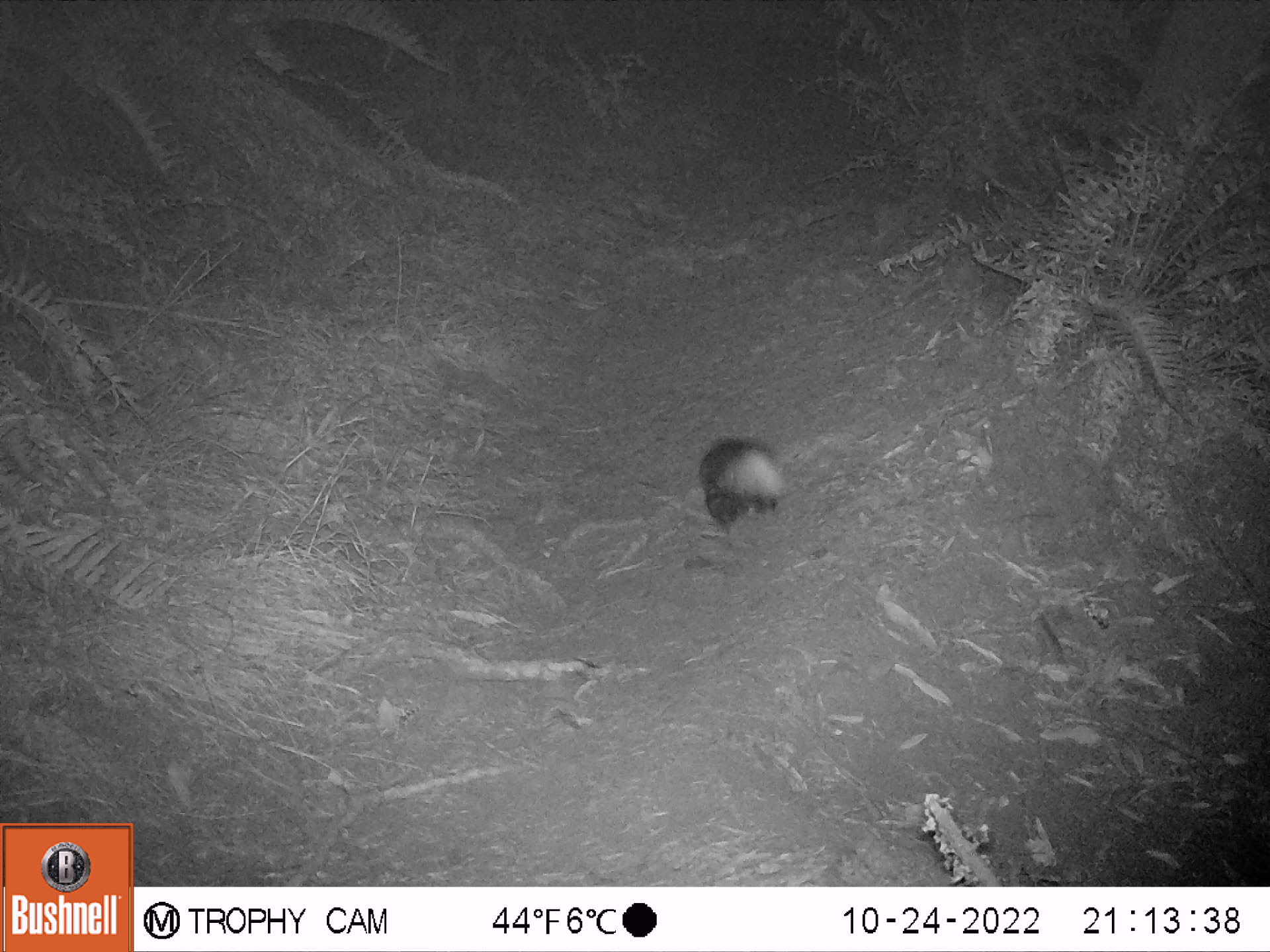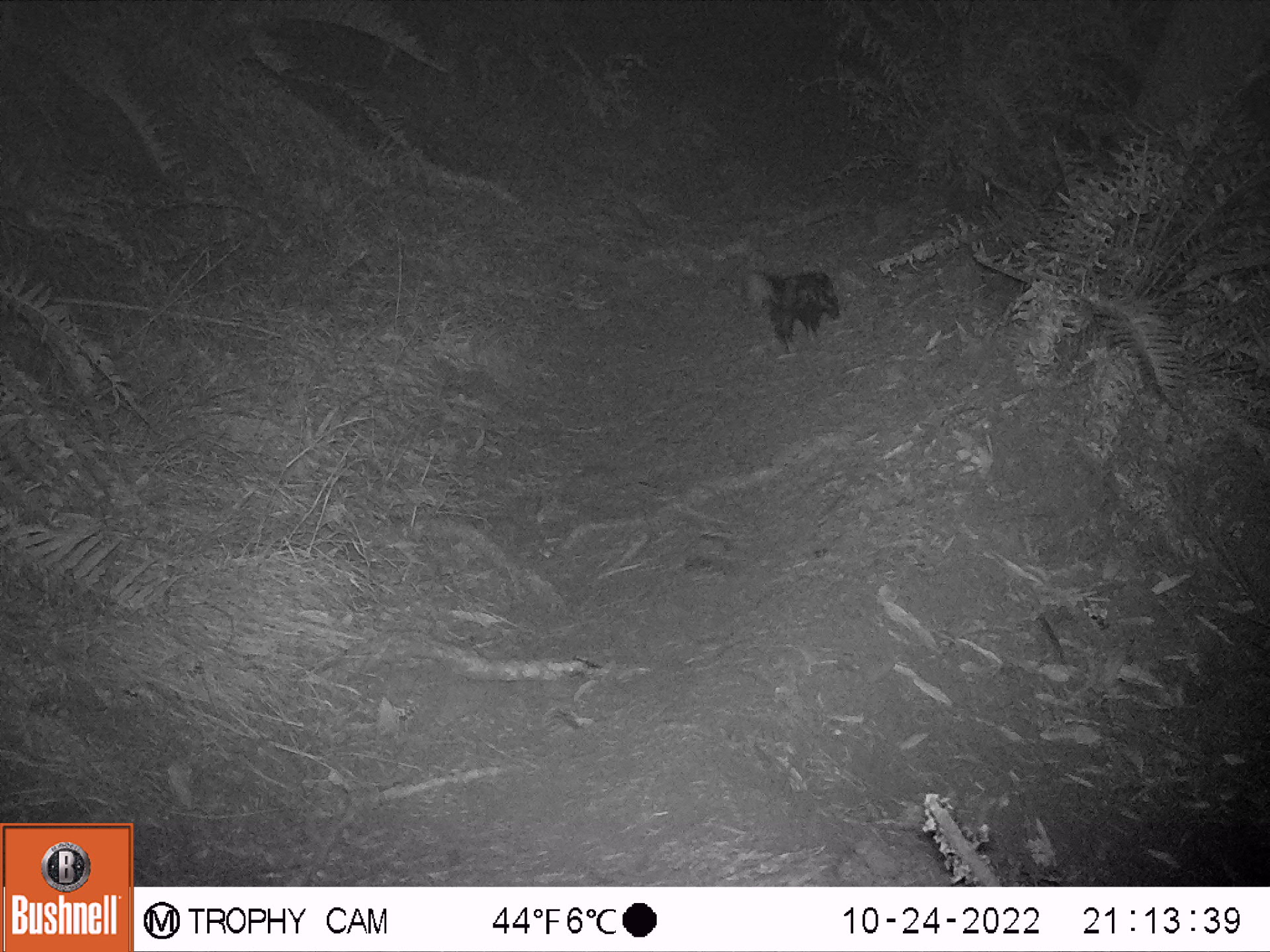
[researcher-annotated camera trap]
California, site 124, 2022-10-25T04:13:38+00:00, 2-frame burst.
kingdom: Animalia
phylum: Chordata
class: Mammalia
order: Carnivora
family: Mephitidae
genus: Spilogale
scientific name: Spilogale gracilis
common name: western spotted skunk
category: spotted skunk